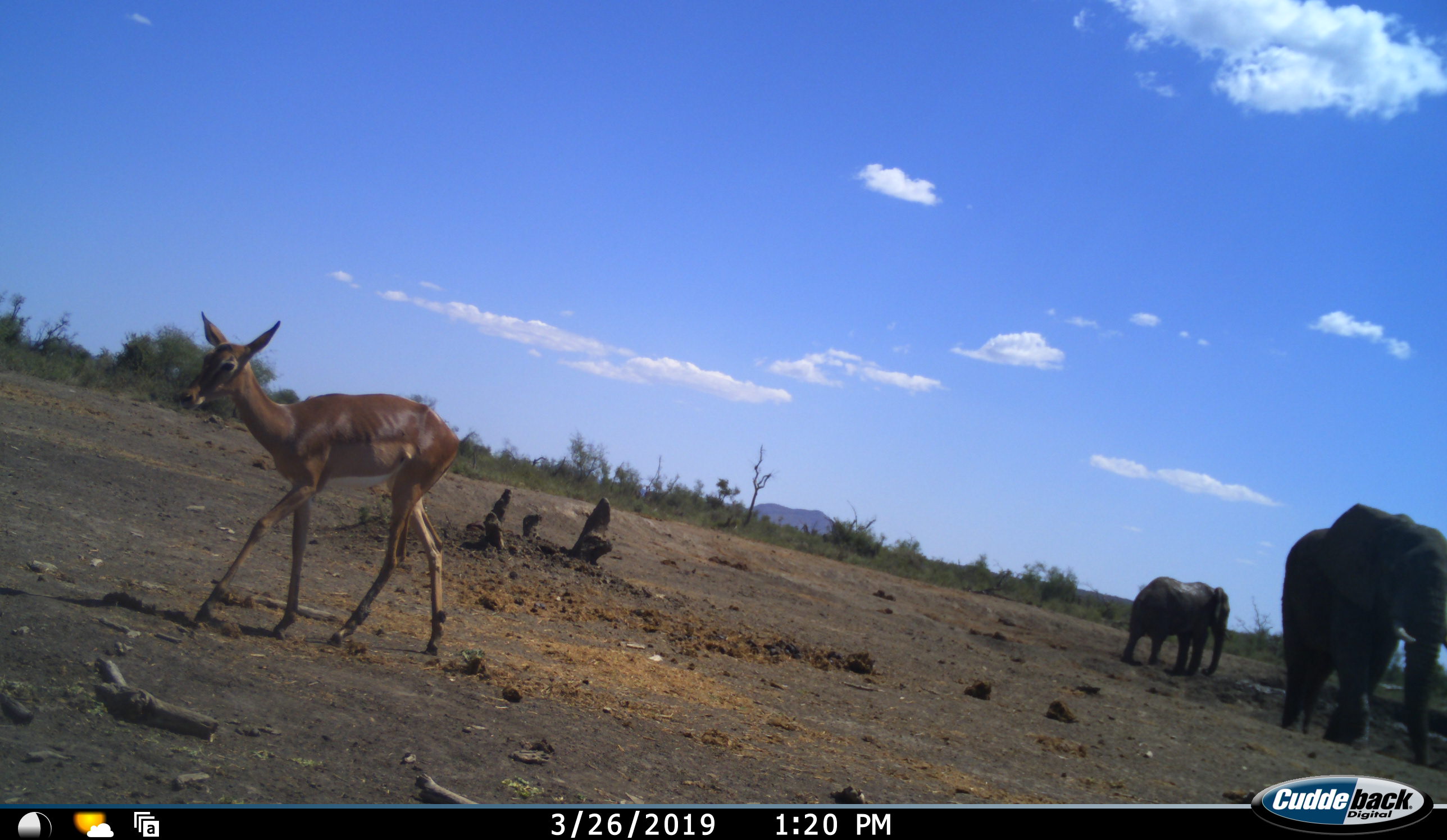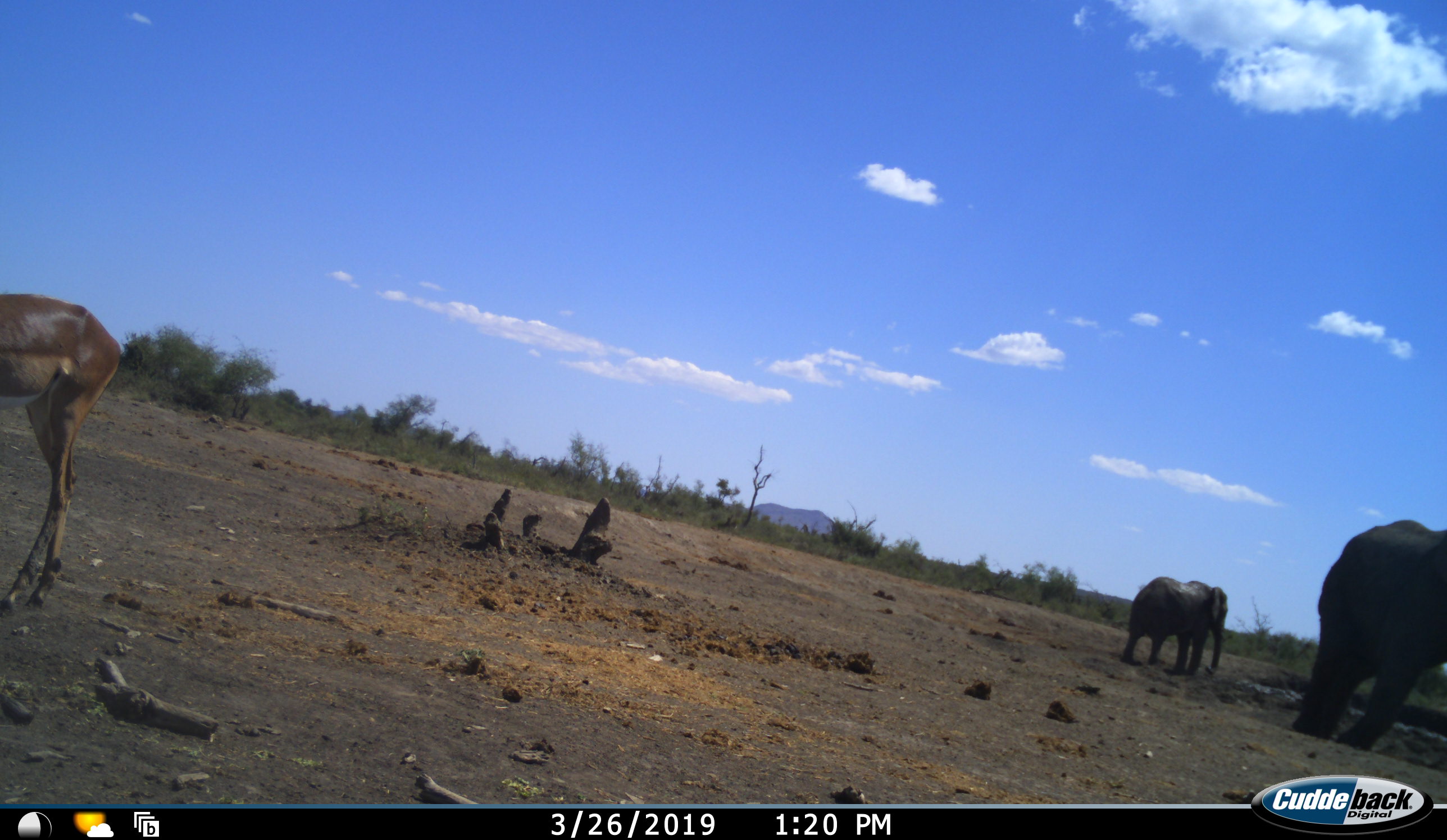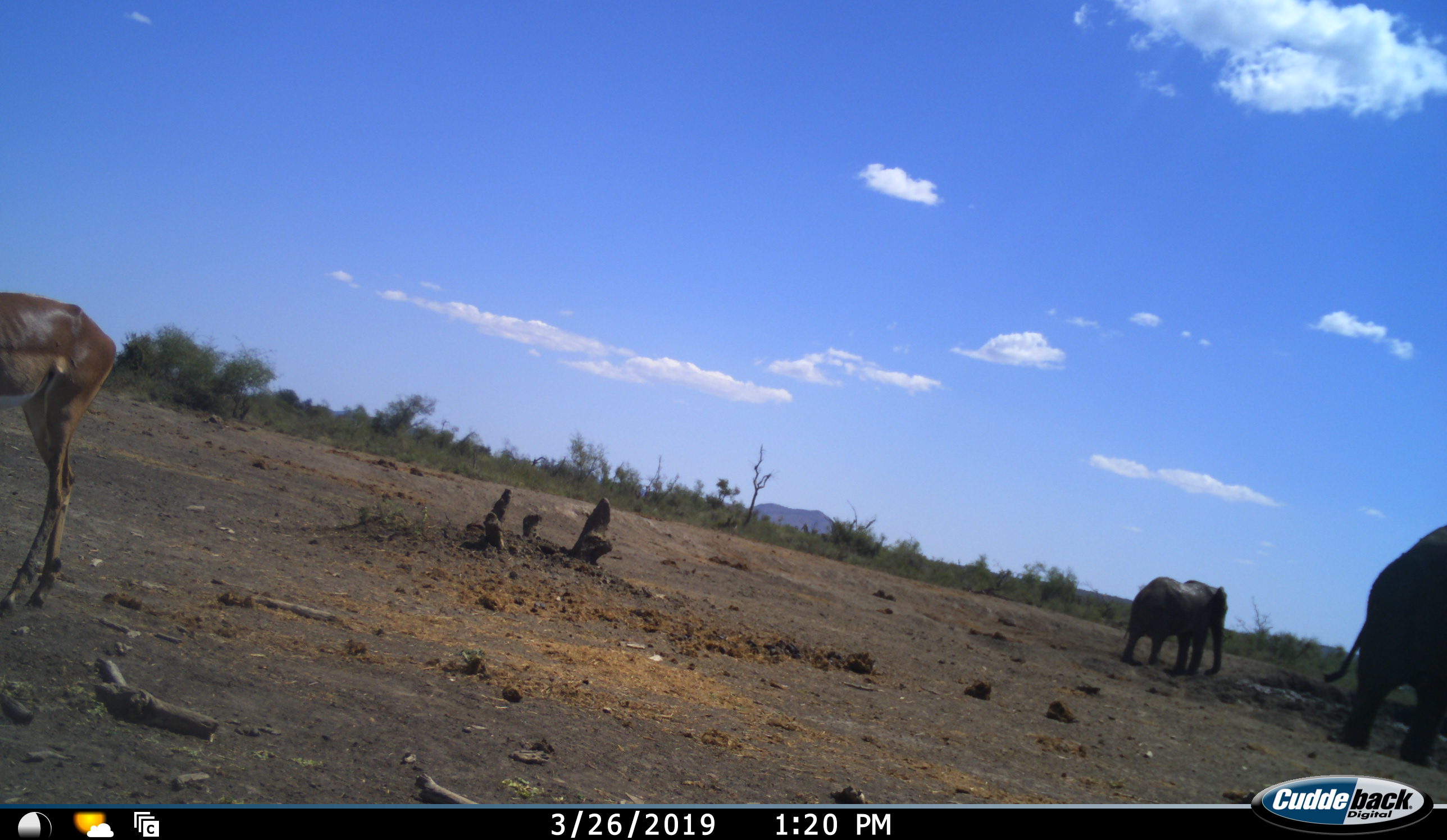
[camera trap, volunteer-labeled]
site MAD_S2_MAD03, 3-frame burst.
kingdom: Animalia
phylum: Chordata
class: Mammalia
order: Proboscidea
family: Elephantidae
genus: Loxodonta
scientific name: Loxodonta africana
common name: african bush elephant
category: elephant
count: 2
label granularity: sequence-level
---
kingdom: Animalia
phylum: Chordata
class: Mammalia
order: Artiodactyla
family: Bovidae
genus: Aepyceros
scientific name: Aepyceros melampus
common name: impala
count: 1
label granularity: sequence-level